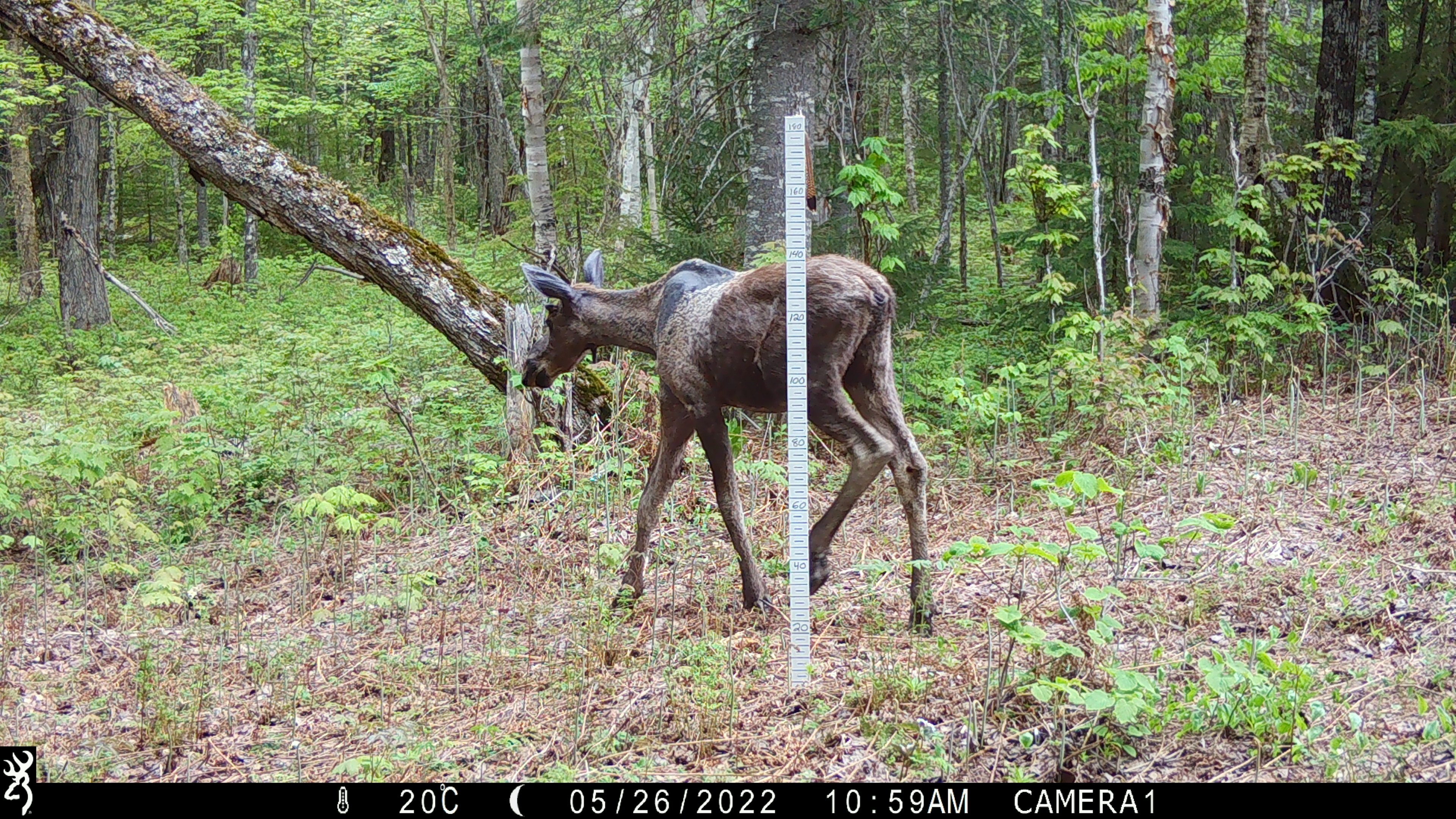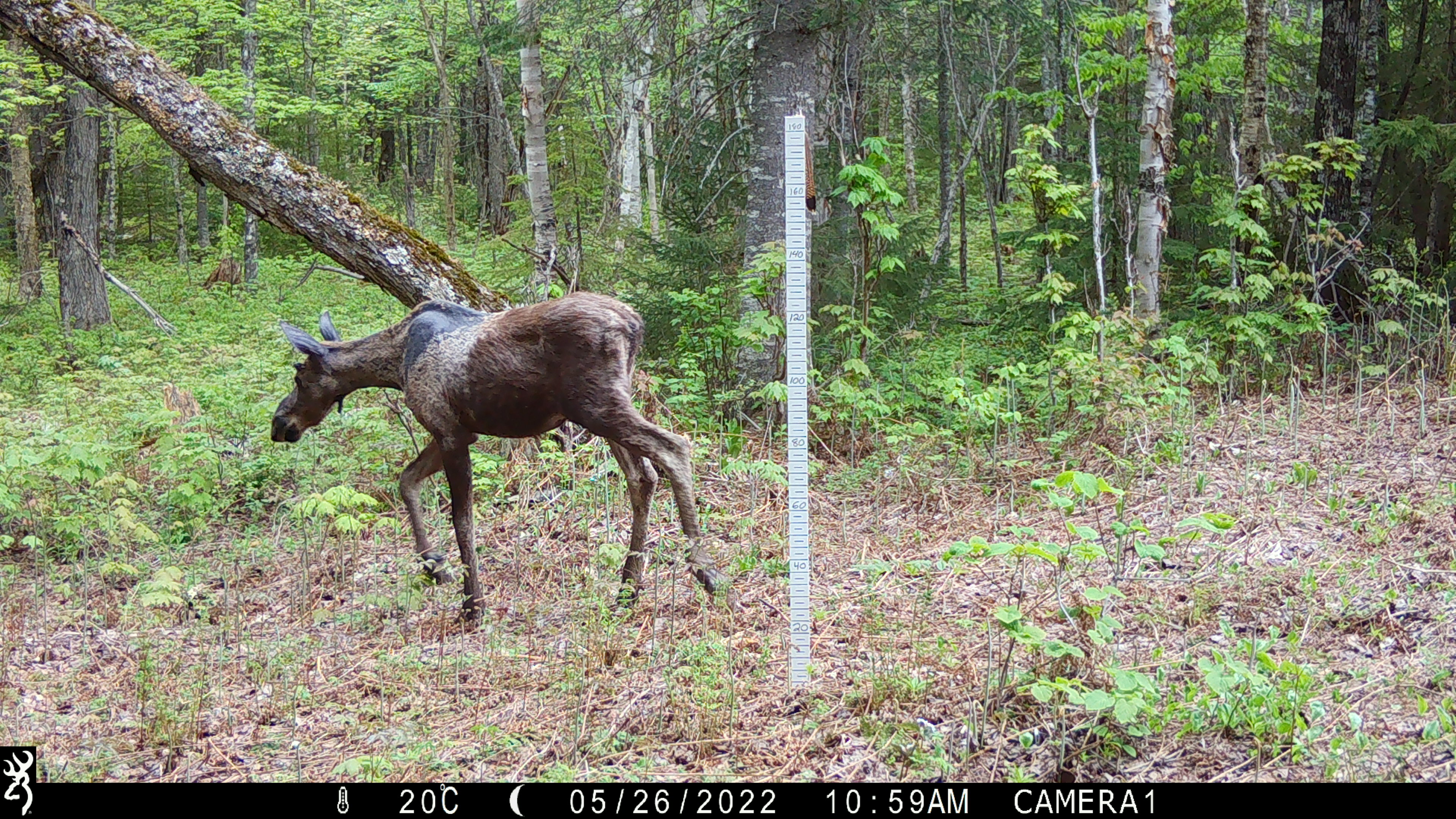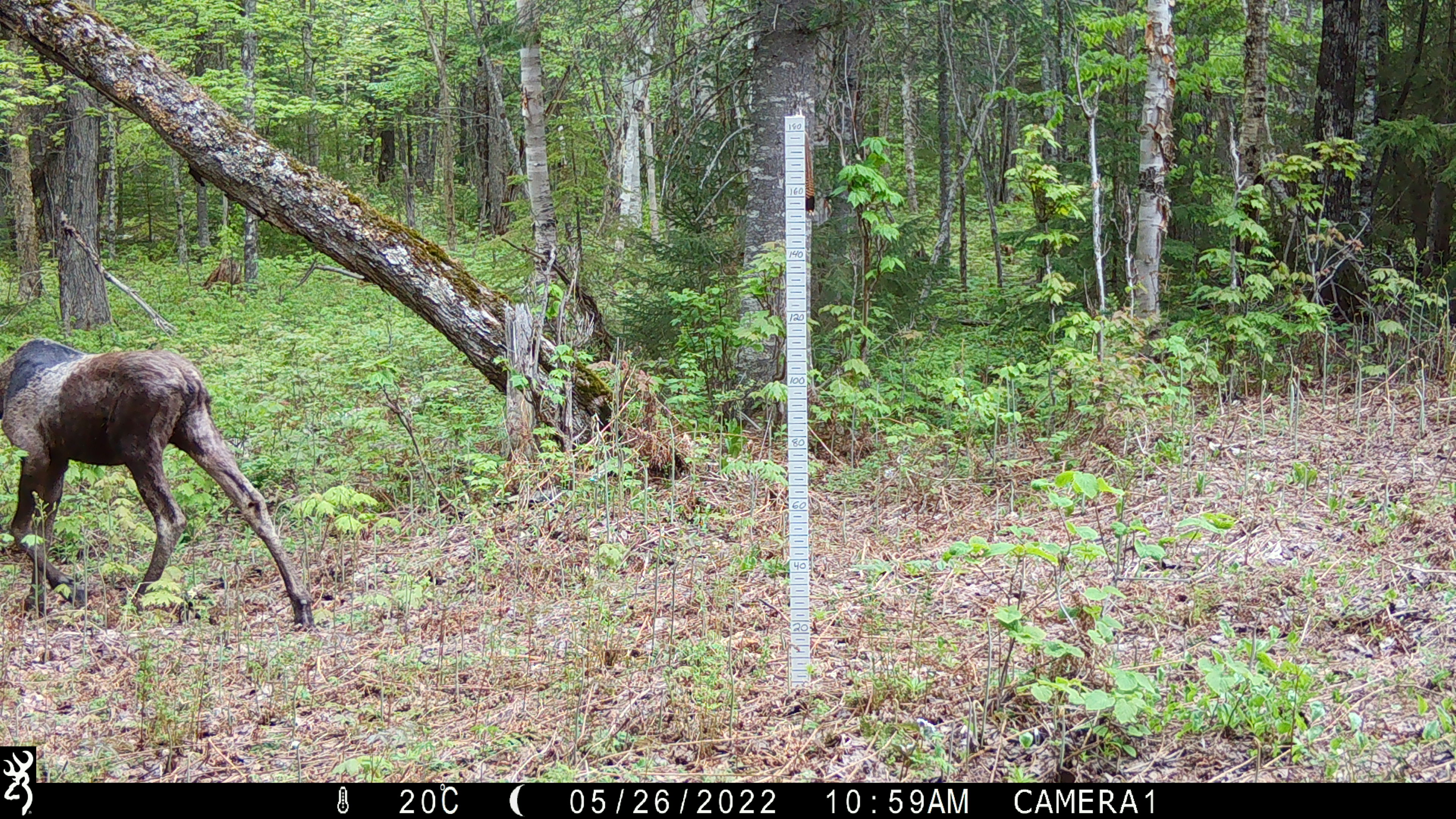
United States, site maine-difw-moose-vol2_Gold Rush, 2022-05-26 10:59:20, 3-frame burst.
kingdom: Animalia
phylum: Chordata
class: Mammalia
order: Artiodactyla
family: Cervidae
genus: Alces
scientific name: Alces alces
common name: moose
Moose (Alces alces).